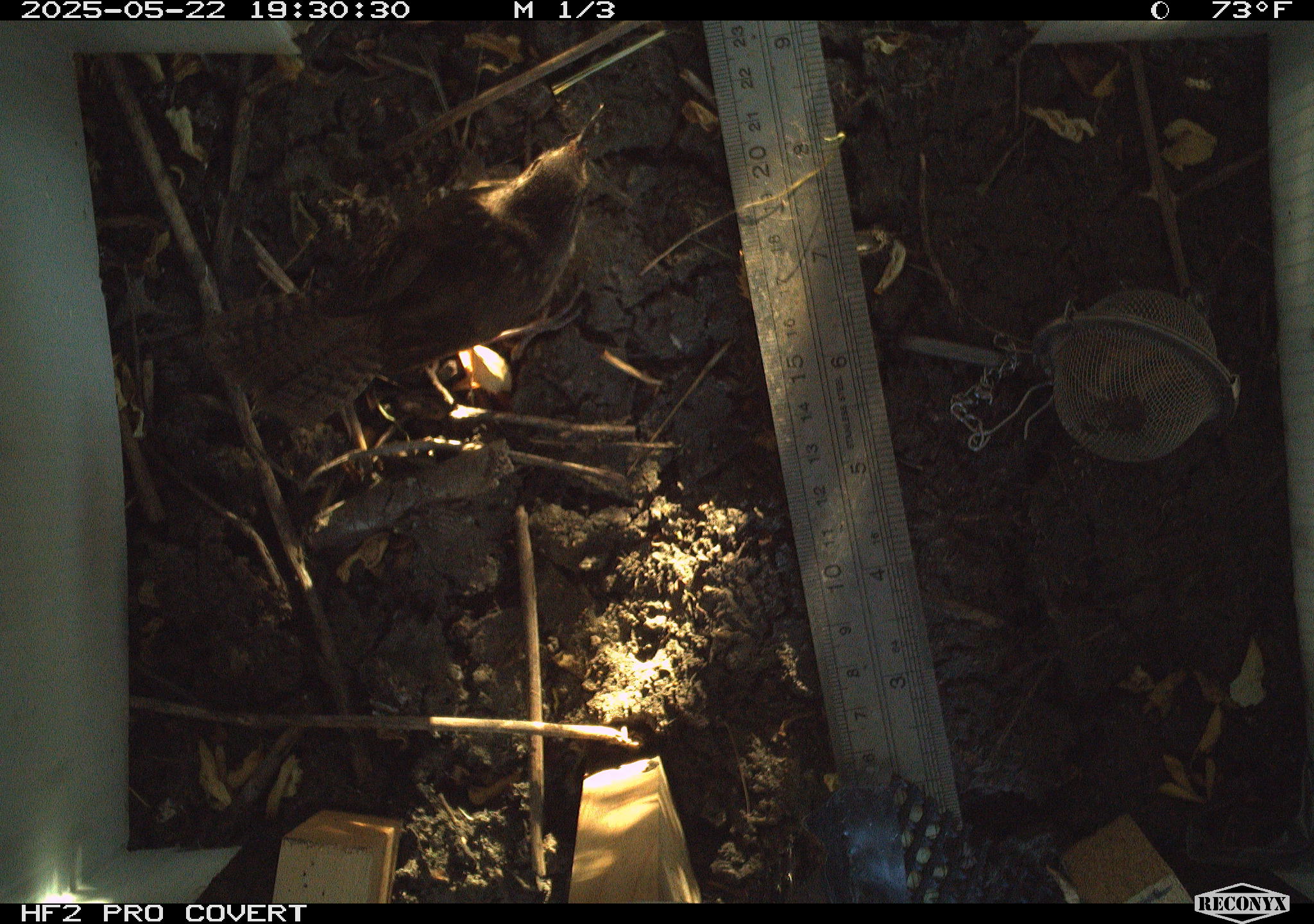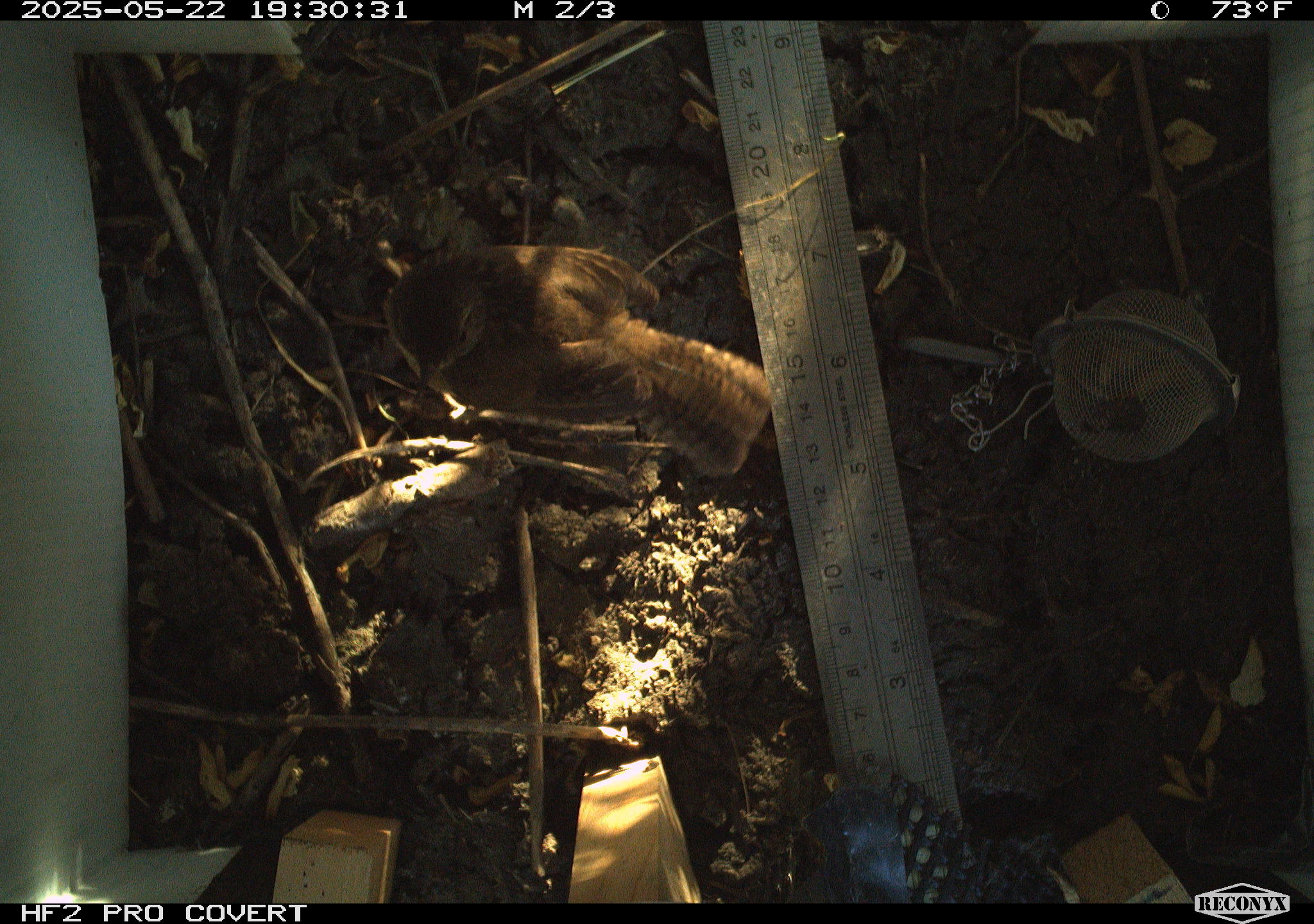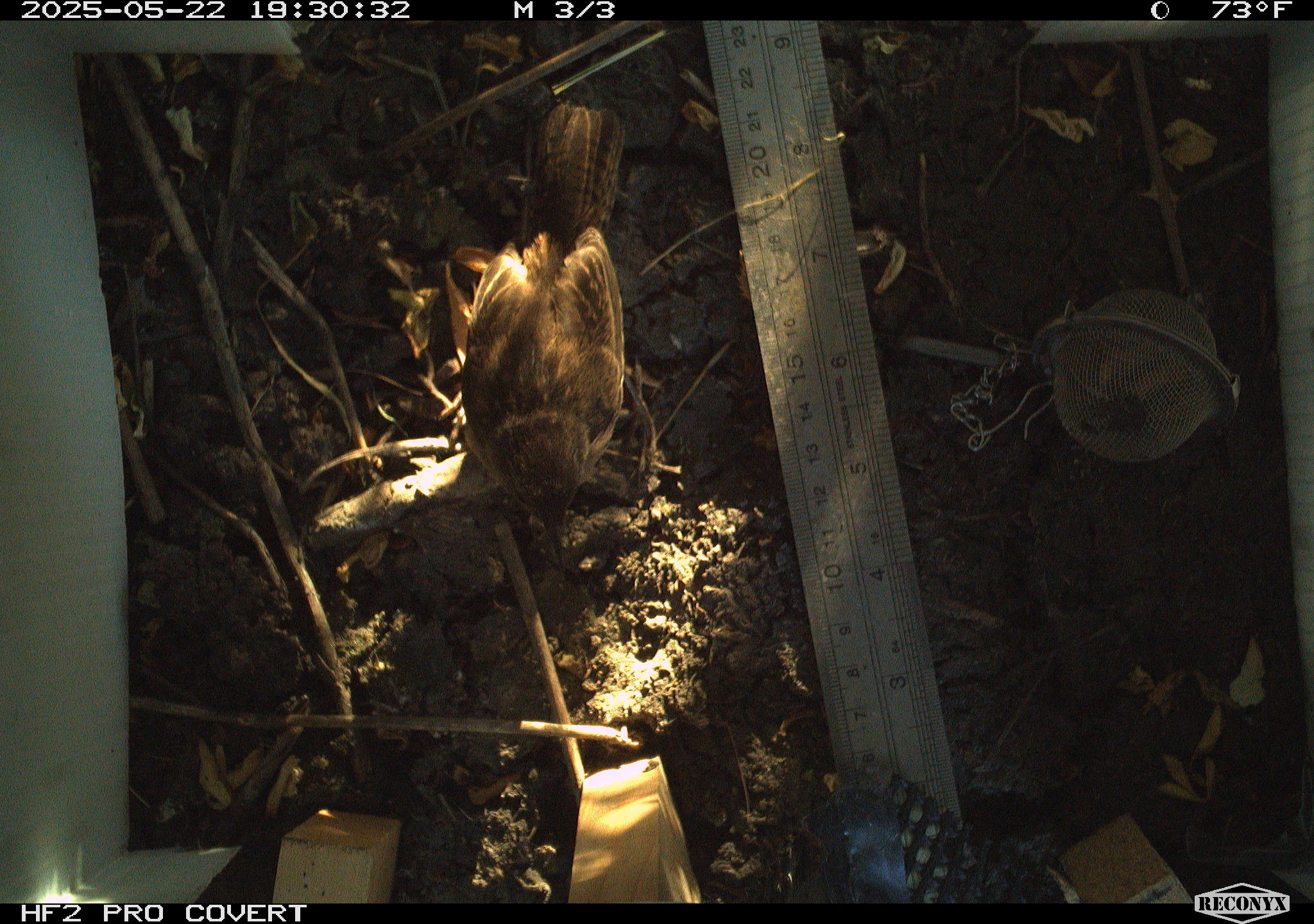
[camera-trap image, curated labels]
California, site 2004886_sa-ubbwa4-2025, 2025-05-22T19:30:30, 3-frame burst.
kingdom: Animalia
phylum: Chordata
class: Aves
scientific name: Aves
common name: bird